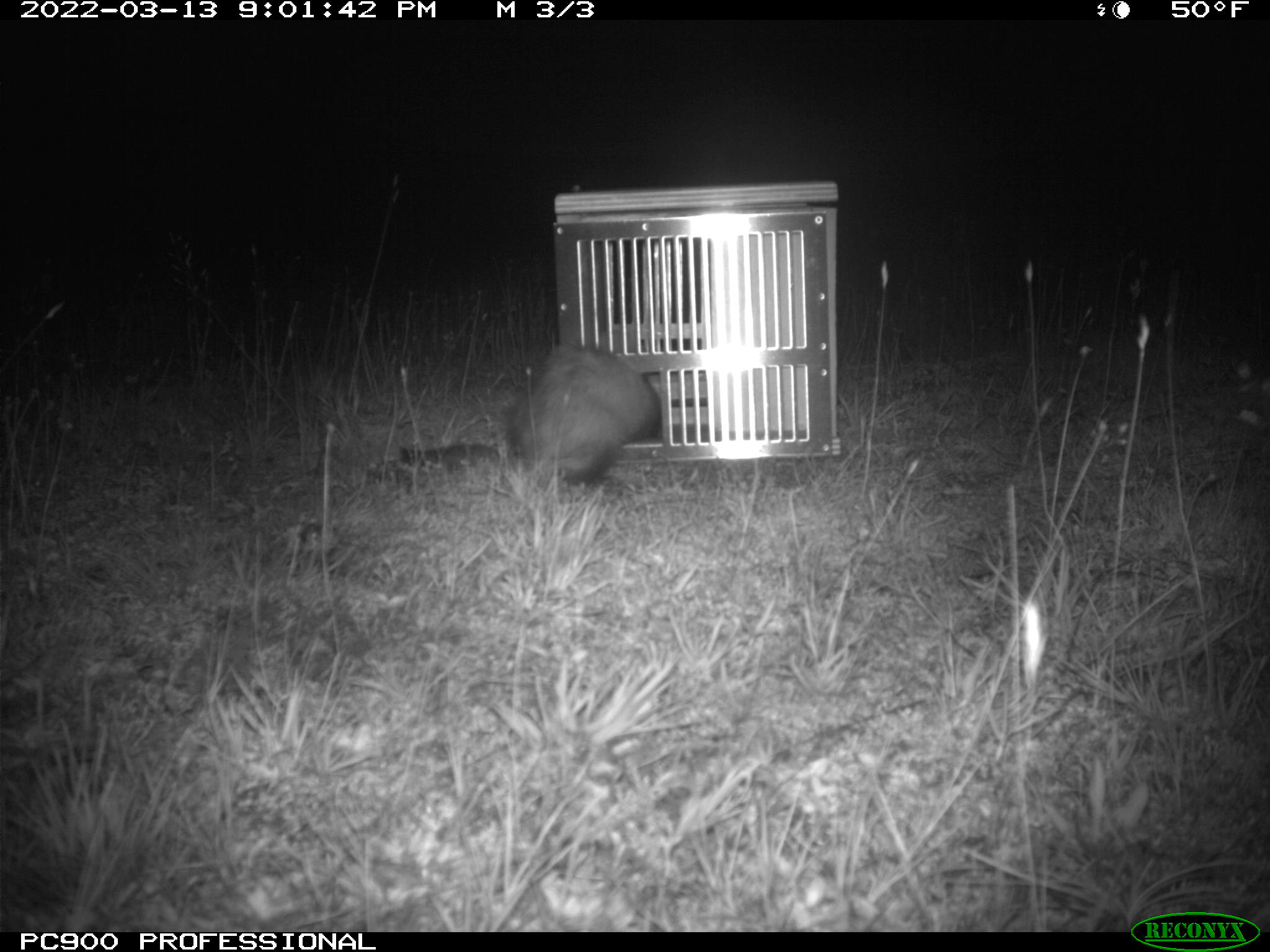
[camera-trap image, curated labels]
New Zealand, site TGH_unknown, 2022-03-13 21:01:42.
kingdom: Animalia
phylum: Chordata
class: Mammalia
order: Carnivora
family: Mustelidae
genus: Mustela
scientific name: Mustela furo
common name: ferret